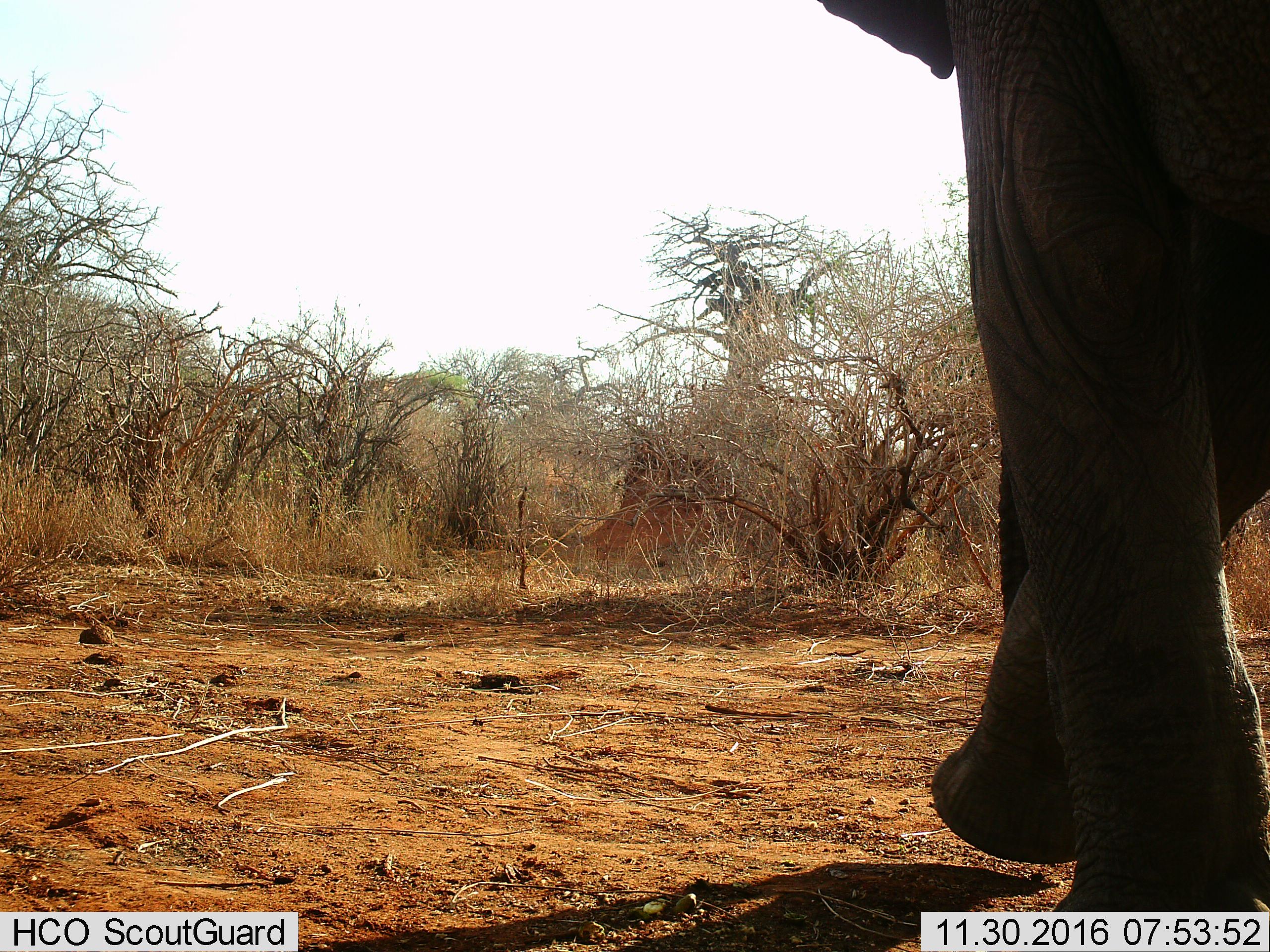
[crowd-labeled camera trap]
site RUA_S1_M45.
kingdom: Animalia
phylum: Chordata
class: Mammalia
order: Proboscidea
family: Elephantidae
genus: Loxodonta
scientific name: Loxodonta africana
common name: african bush elephant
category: elephant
Elephant (african bush elephant) (Loxodonta africana), count 1. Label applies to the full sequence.